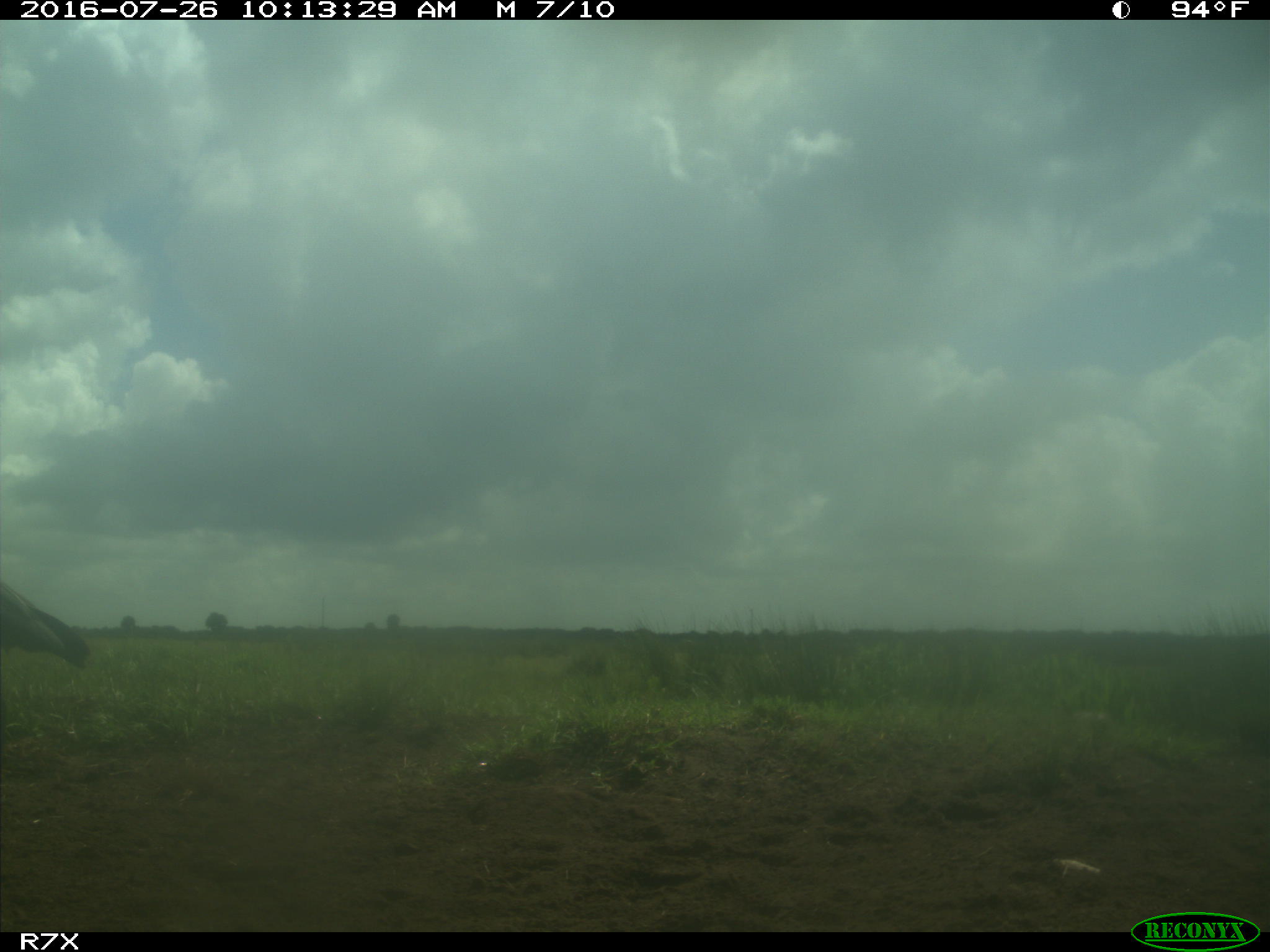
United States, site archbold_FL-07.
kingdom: Animalia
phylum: Chordata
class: Aves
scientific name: Aves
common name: birds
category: unidentified bird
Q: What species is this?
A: Unidentified bird (birds) (Aves).